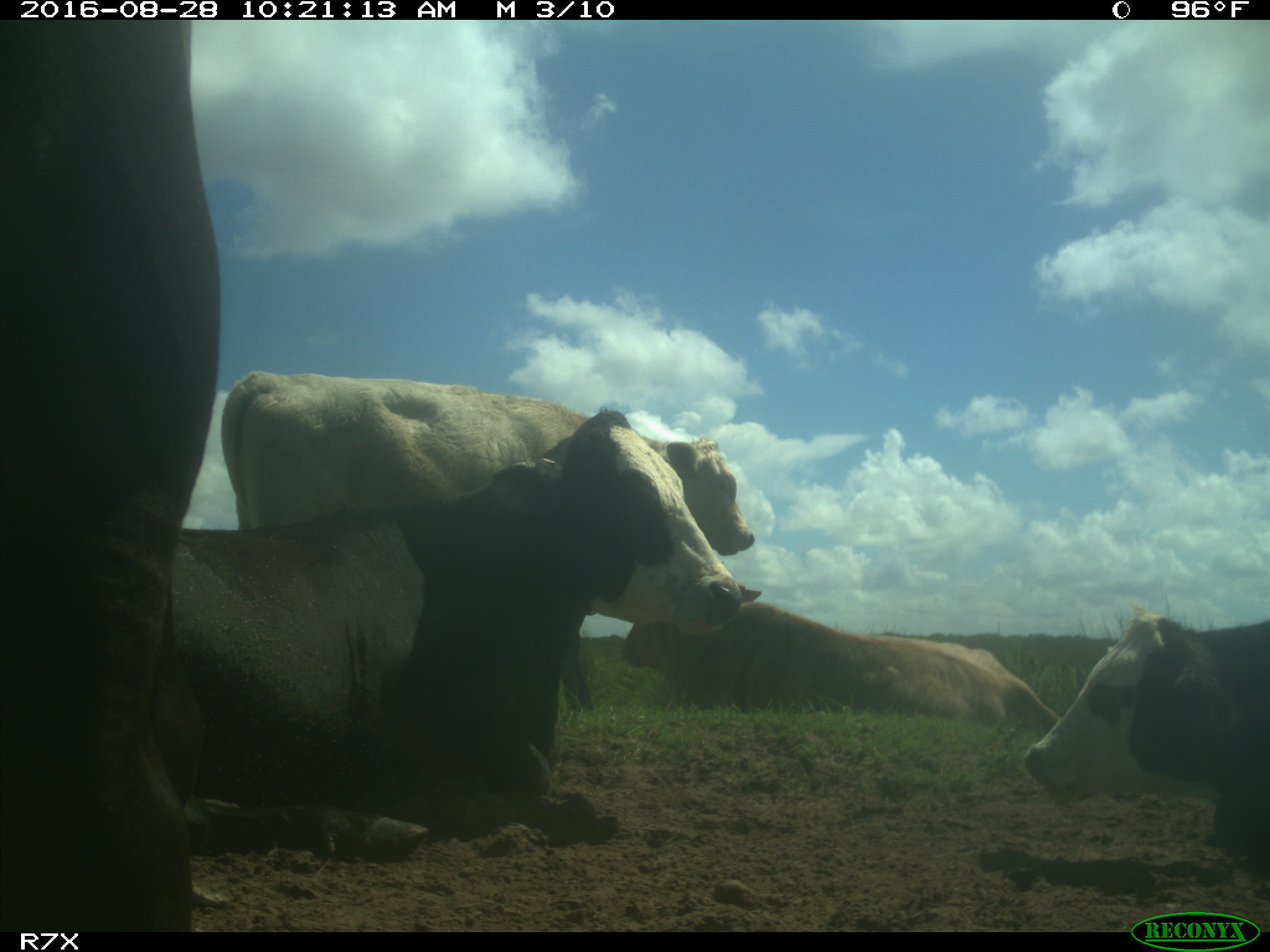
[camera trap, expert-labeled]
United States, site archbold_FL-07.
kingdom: Animalia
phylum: Chordata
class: Mammalia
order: Artiodactyla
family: Bovidae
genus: Bos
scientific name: Bos taurus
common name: domestic cow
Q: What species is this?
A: Bos taurus (domestic cow).